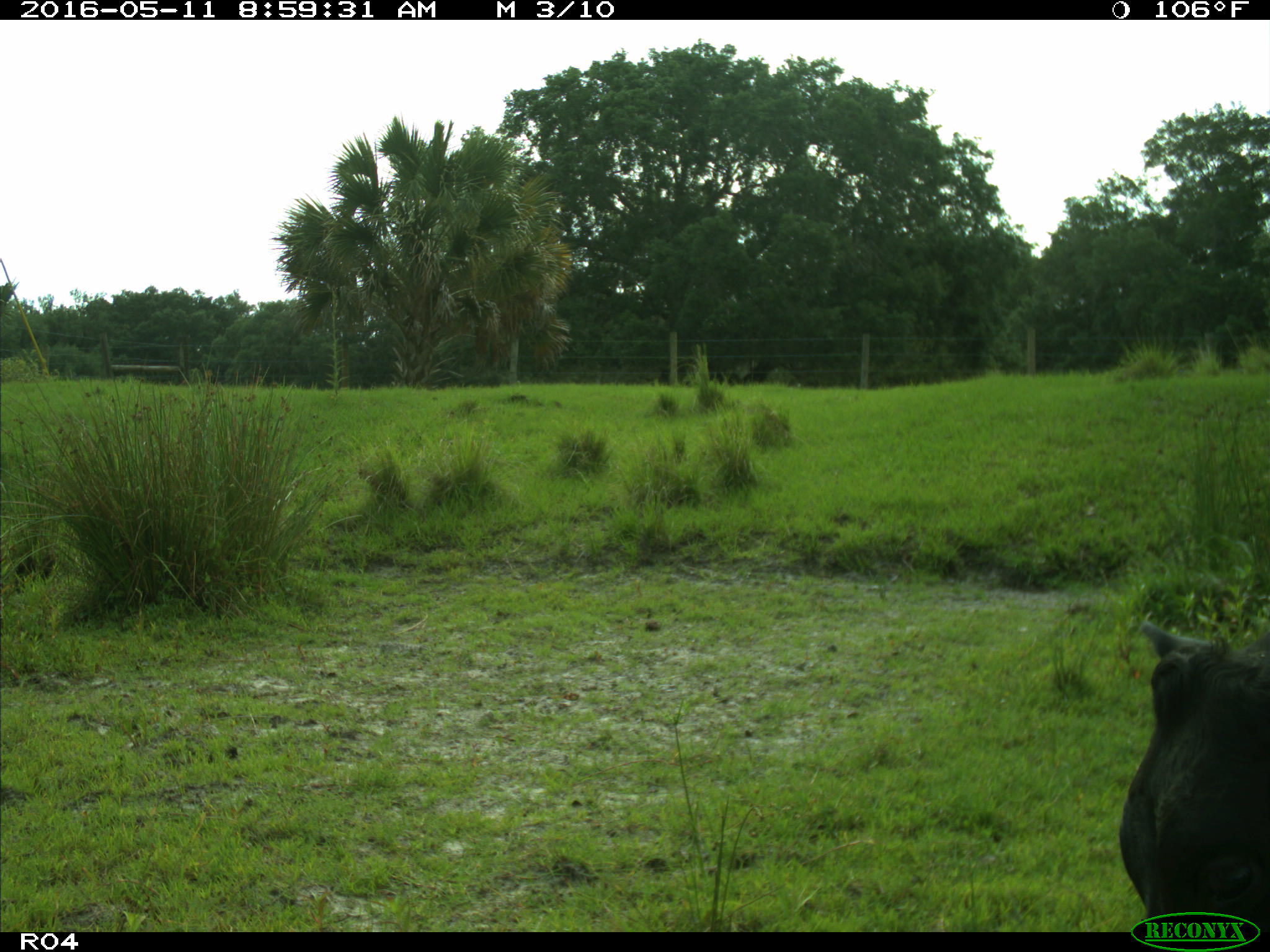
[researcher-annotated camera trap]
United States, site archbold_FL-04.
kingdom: Animalia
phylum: Chordata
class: Mammalia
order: Artiodactyla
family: Bovidae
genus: Bos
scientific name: Bos taurus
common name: domestic cow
Bos taurus (domestic cow).